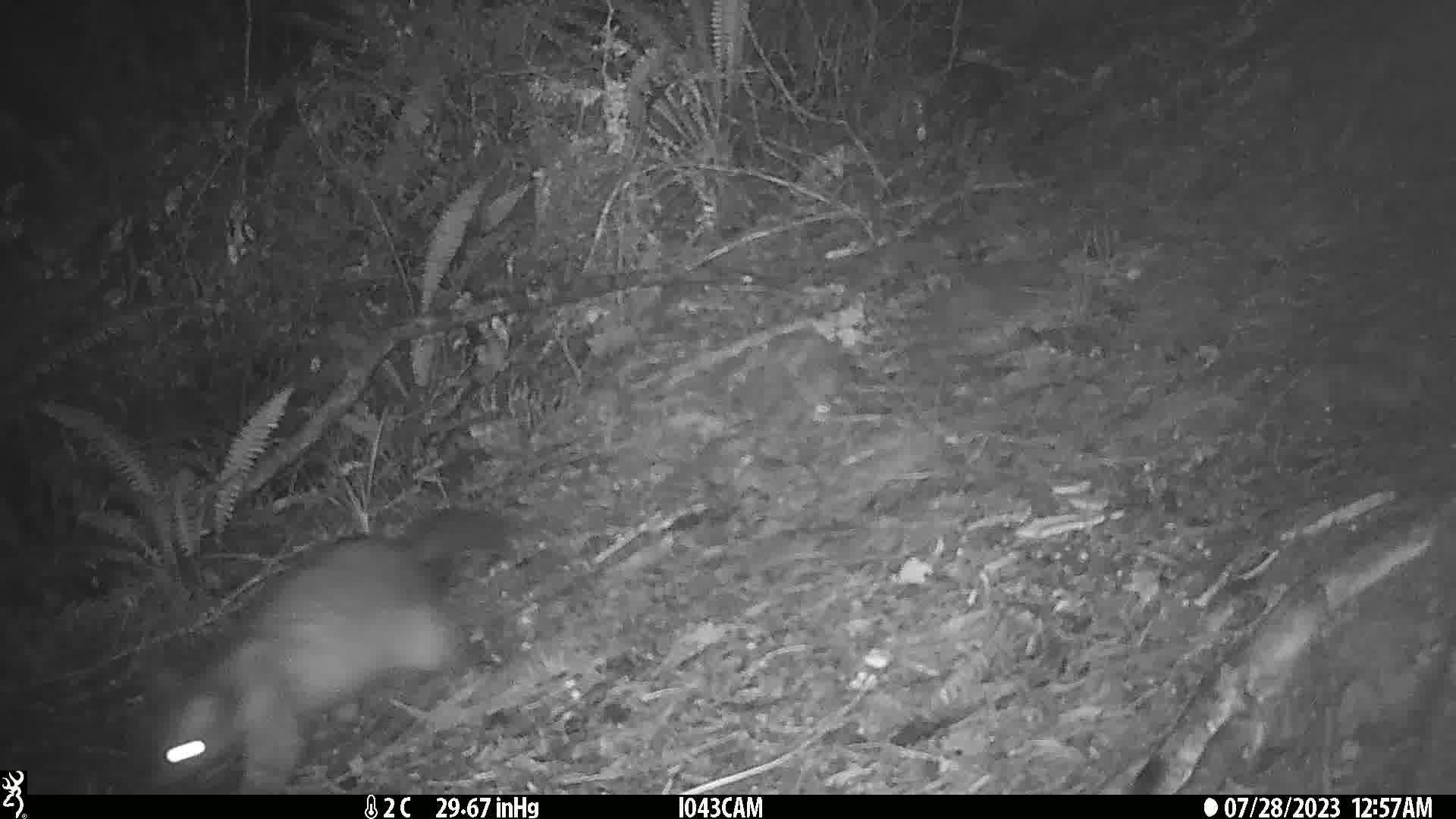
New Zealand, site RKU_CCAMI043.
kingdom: Animalia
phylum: Chordata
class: Mammalia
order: Diprotodontia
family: Phalangeridae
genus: Trichosurus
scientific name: Trichosurus vulpecula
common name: common brushtail possum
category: possum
Possum (common brushtail possum) (Trichosurus vulpecula).